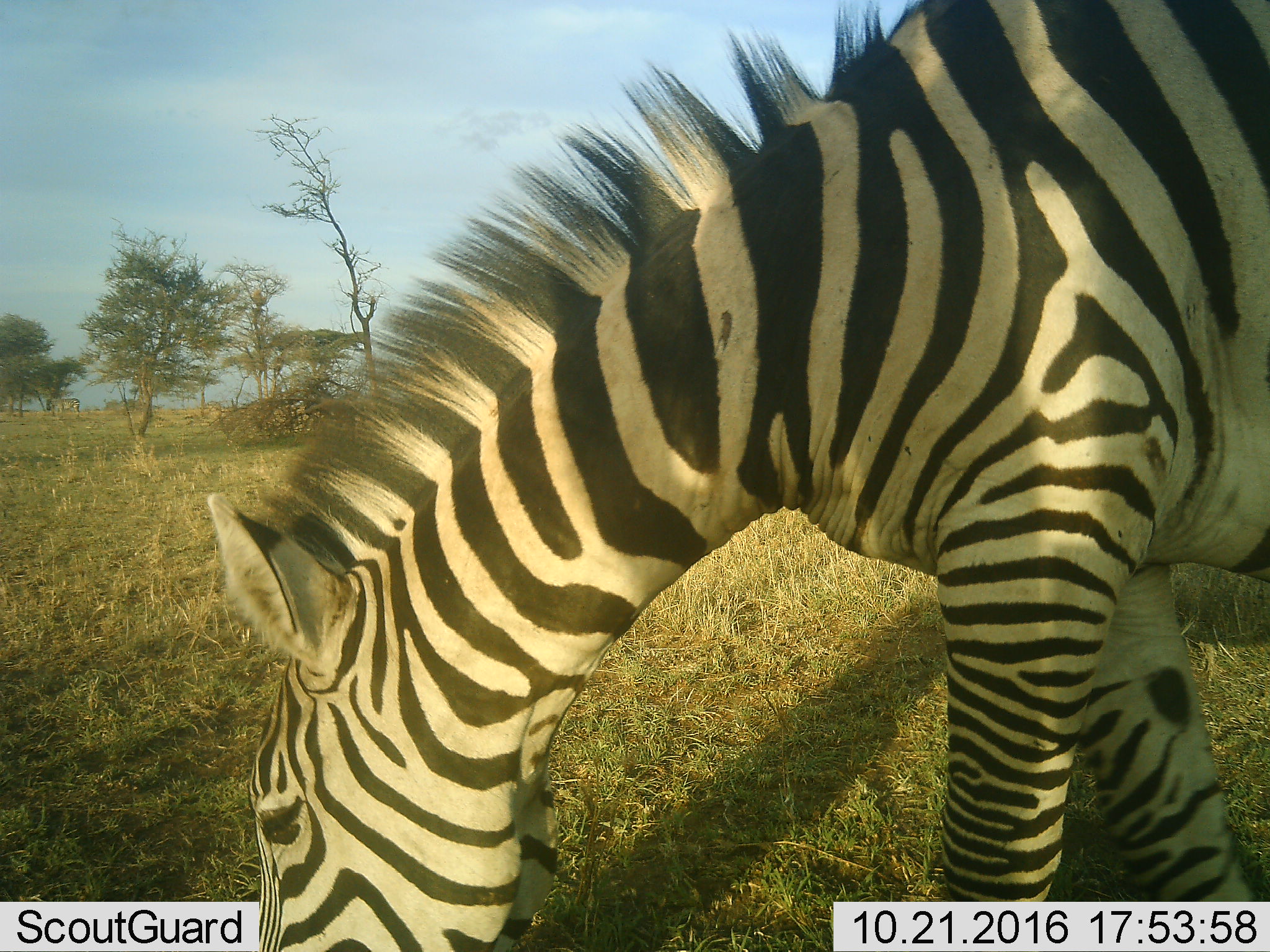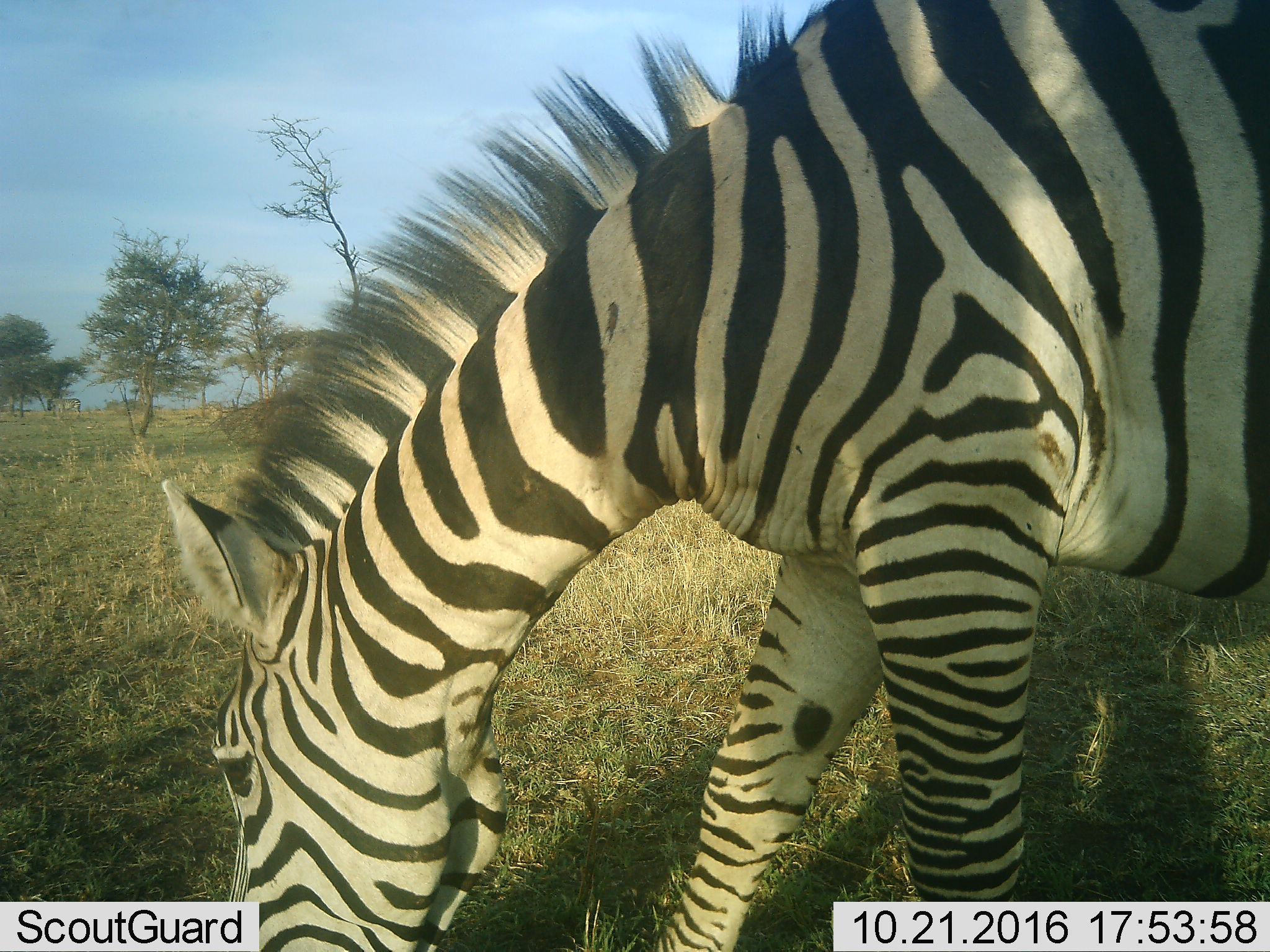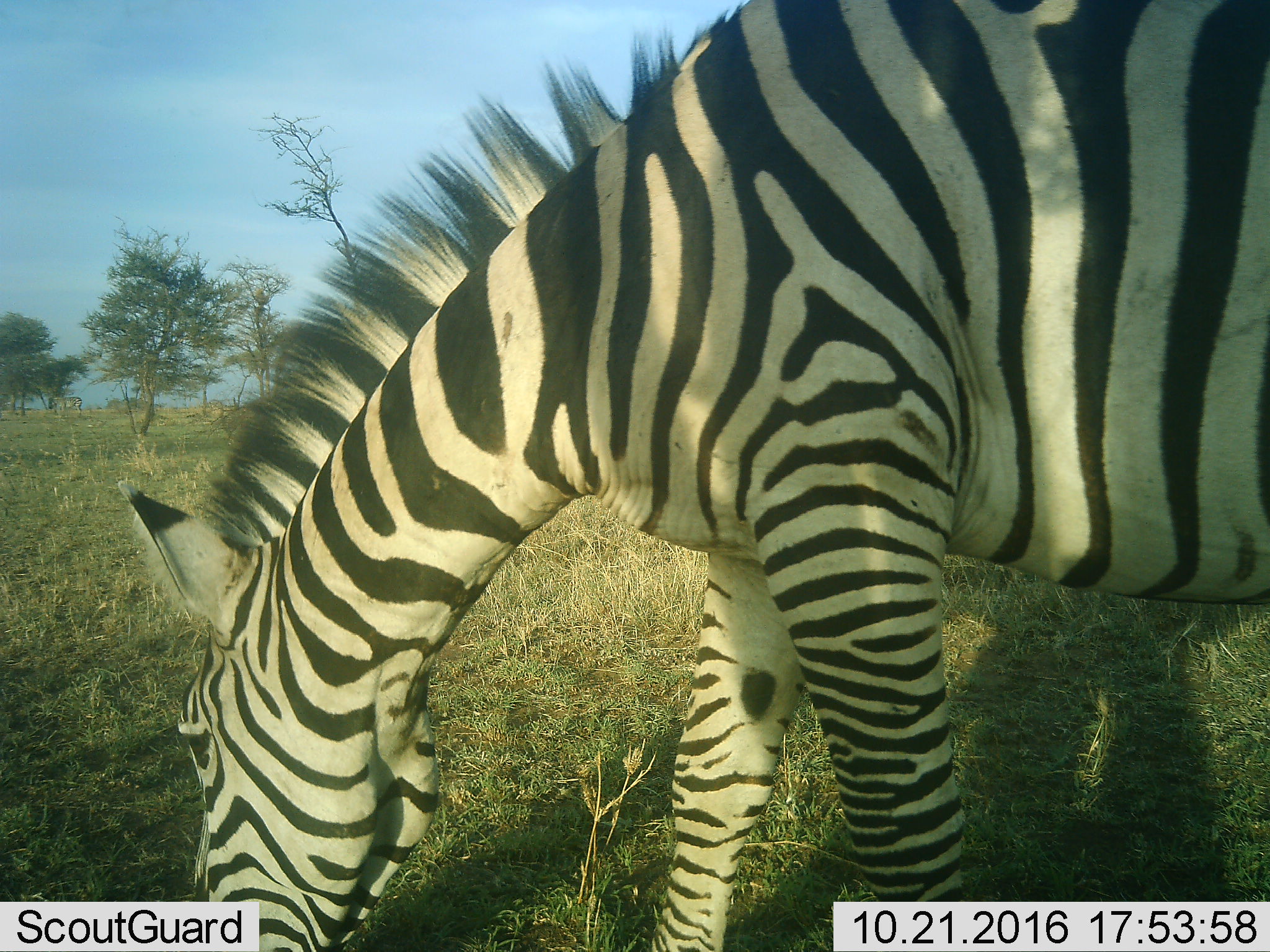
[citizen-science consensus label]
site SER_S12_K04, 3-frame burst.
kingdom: Animalia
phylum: Chordata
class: Mammalia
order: Perissodactyla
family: Equidae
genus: Equus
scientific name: Equus quagga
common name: plains zebra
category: zebraplains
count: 1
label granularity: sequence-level